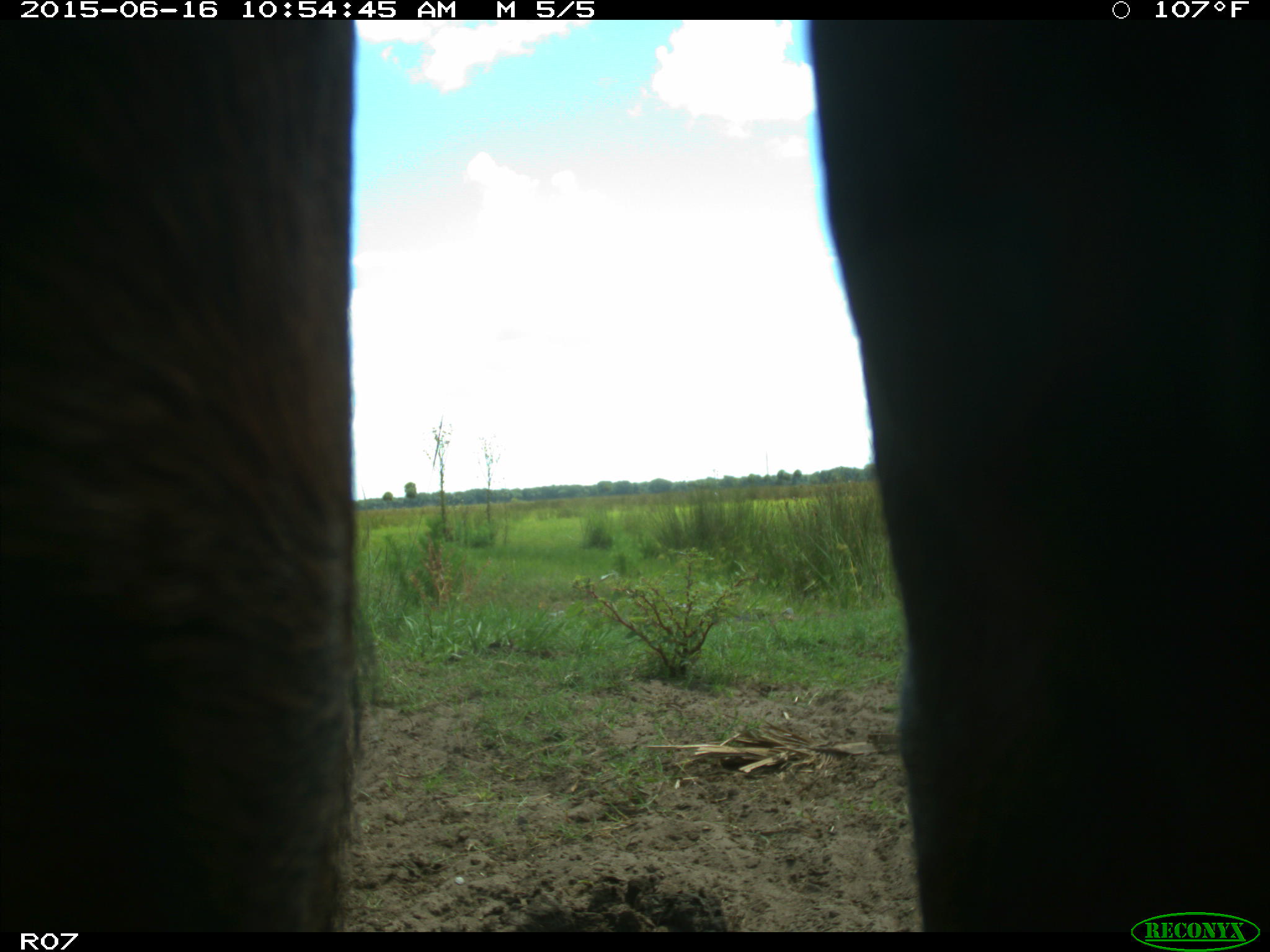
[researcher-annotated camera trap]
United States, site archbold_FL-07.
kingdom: Animalia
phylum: Chordata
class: Mammalia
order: Artiodactyla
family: Bovidae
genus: Bos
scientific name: Bos taurus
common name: domestic cow